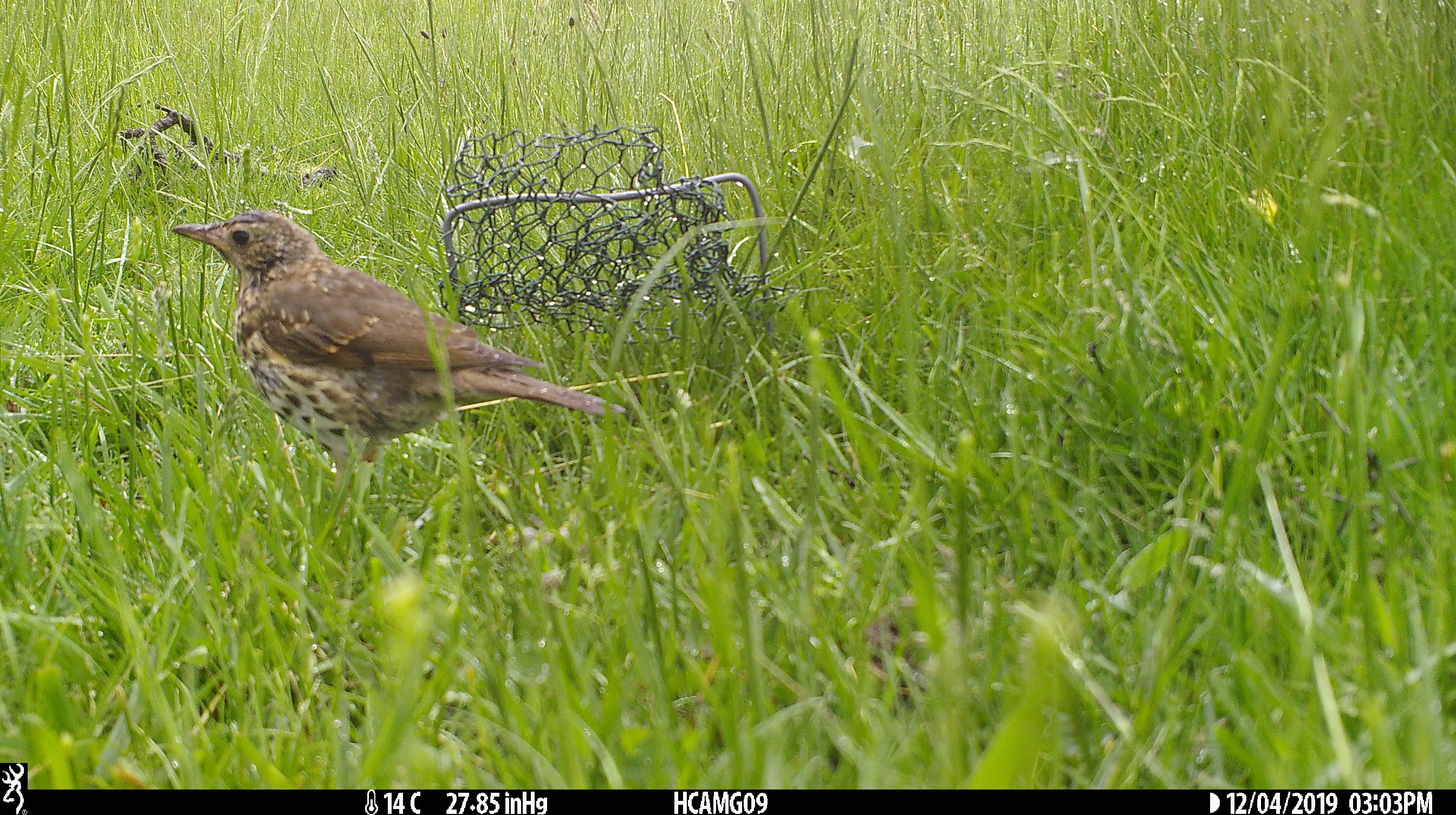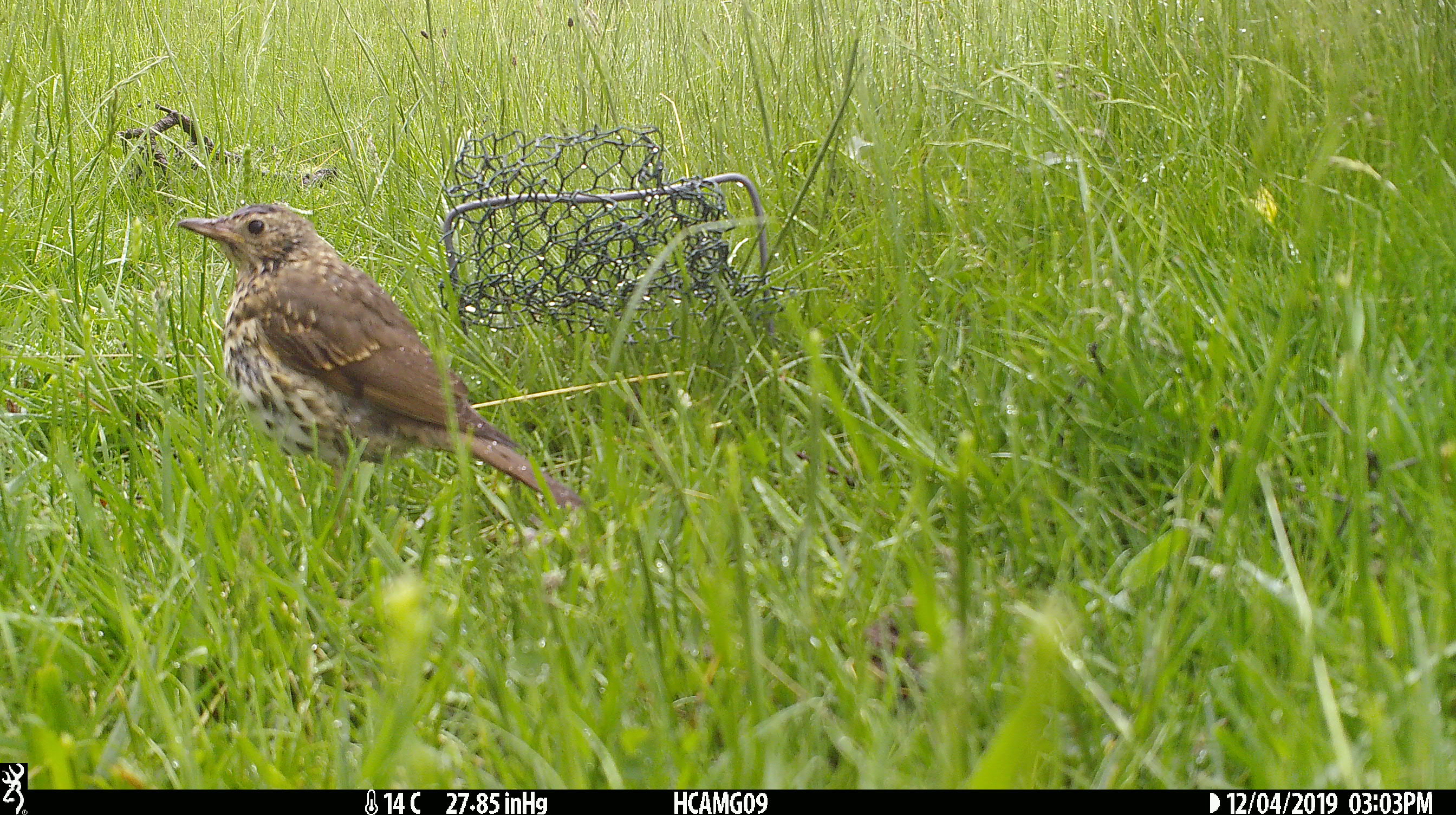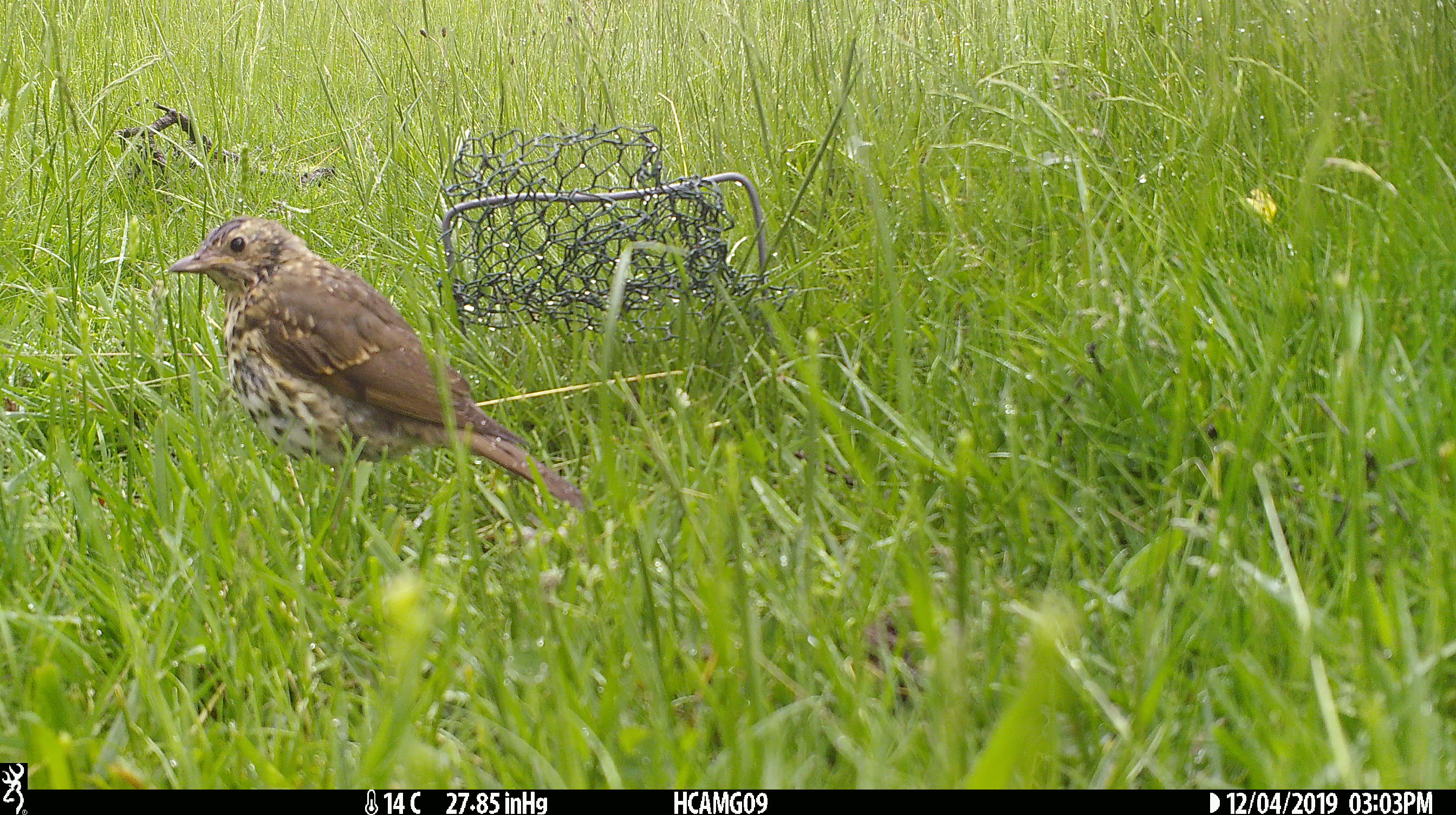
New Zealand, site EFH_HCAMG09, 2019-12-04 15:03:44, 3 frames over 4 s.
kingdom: Animalia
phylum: Chordata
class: Aves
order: Passeriformes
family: Turdidae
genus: Turdus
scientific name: Turdus philomelos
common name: song thrush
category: thrush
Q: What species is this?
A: Thrush (song thrush) (Turdus philomelos).